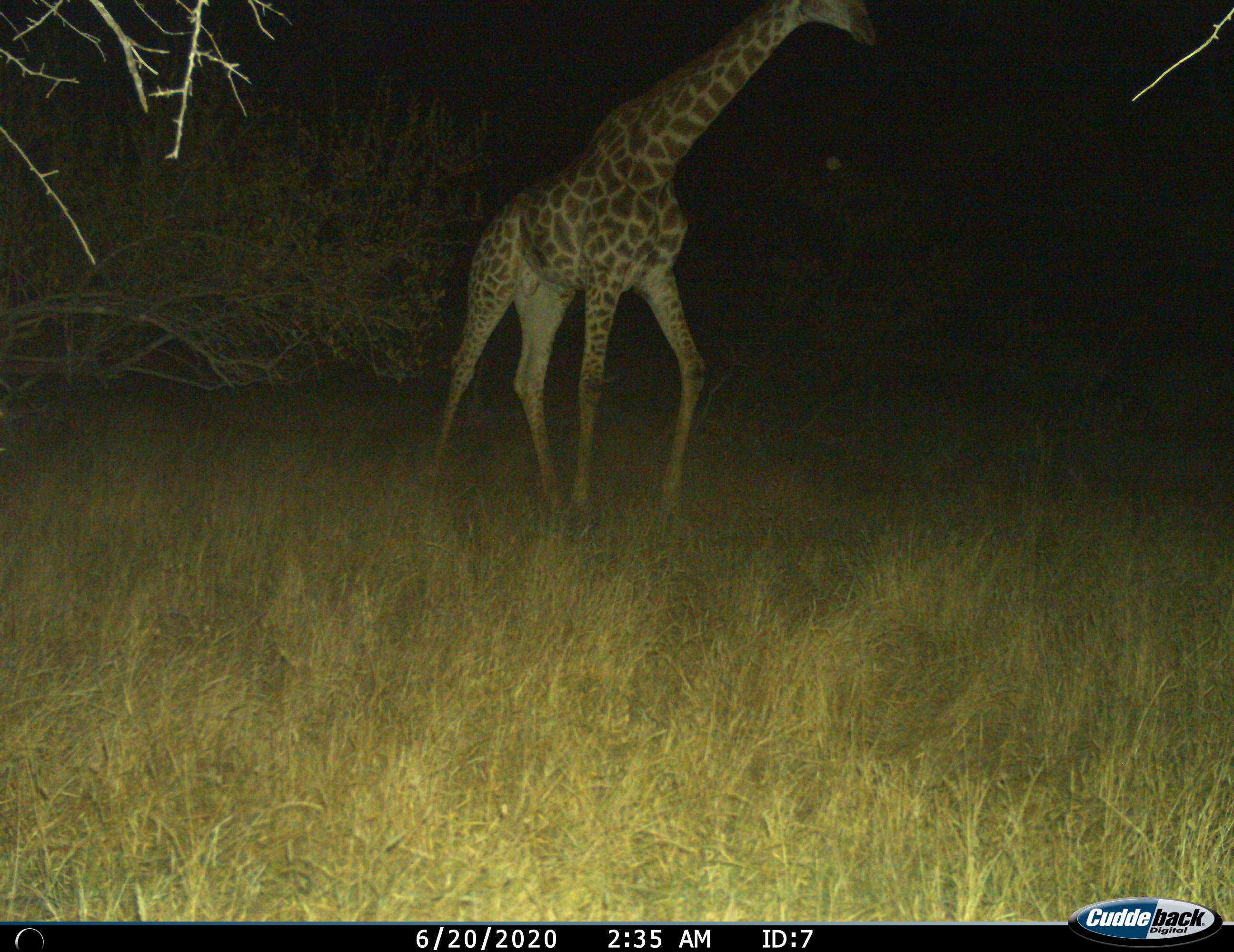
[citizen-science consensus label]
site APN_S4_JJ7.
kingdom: Animalia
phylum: Chordata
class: Mammalia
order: Artiodactyla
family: Giraffidae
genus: Giraffa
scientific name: Giraffa camelopardalis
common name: giraffe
Giraffe (Giraffa camelopardalis), count 1. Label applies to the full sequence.